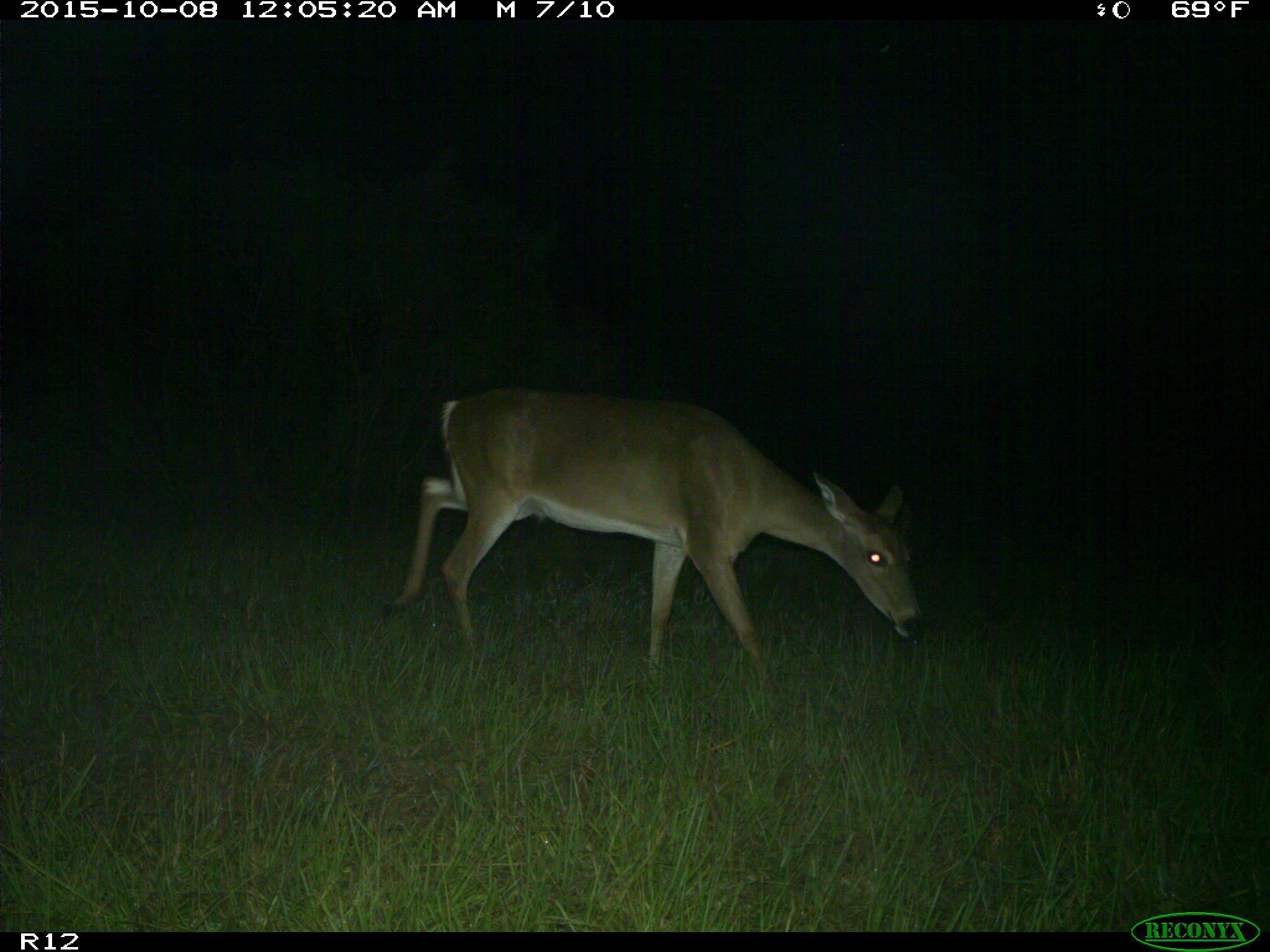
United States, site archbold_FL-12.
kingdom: Animalia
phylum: Chordata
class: Mammalia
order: Artiodactyla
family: Cervidae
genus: Odocoileus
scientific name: Odocoileus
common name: deer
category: unidentified deer